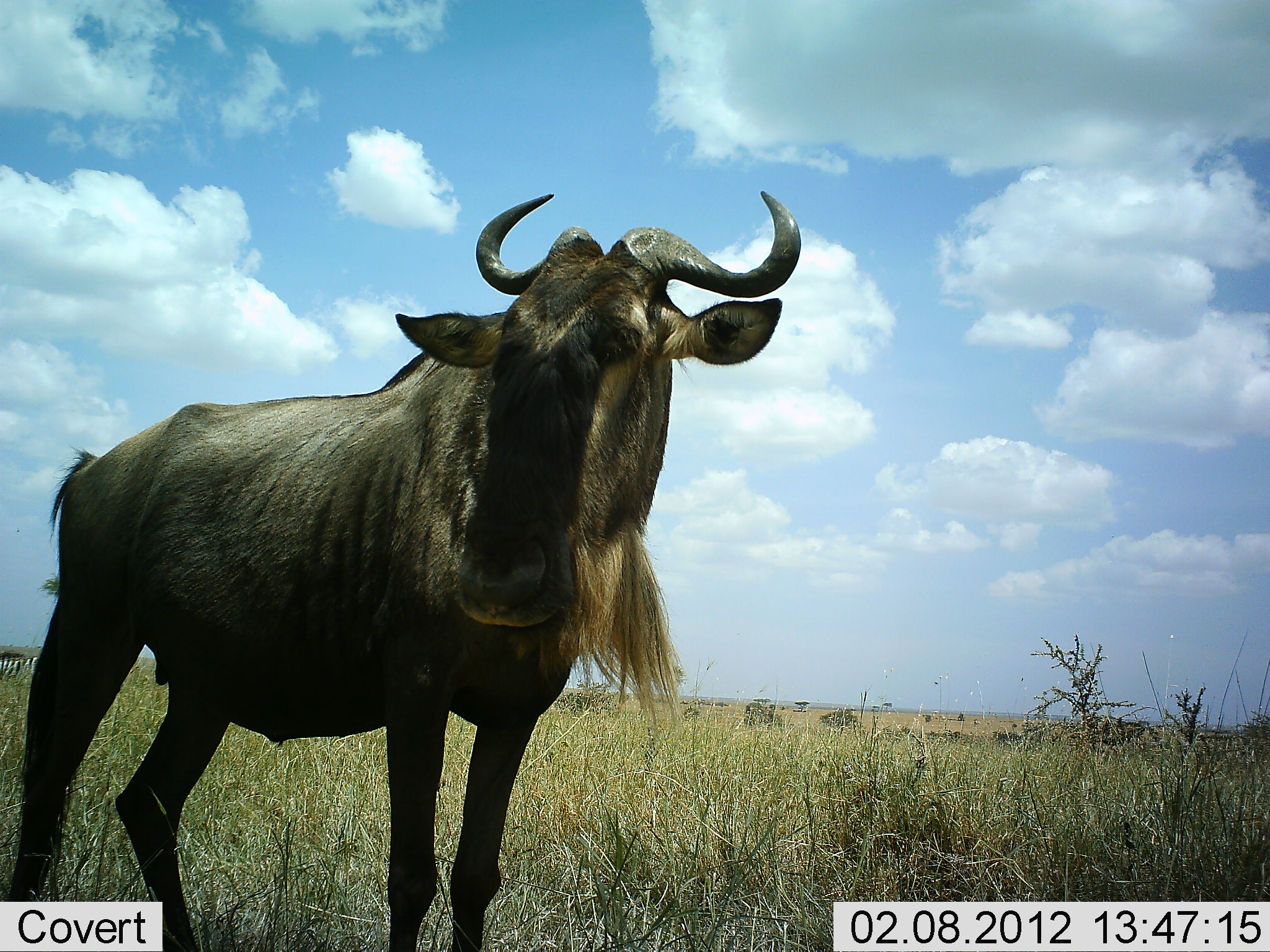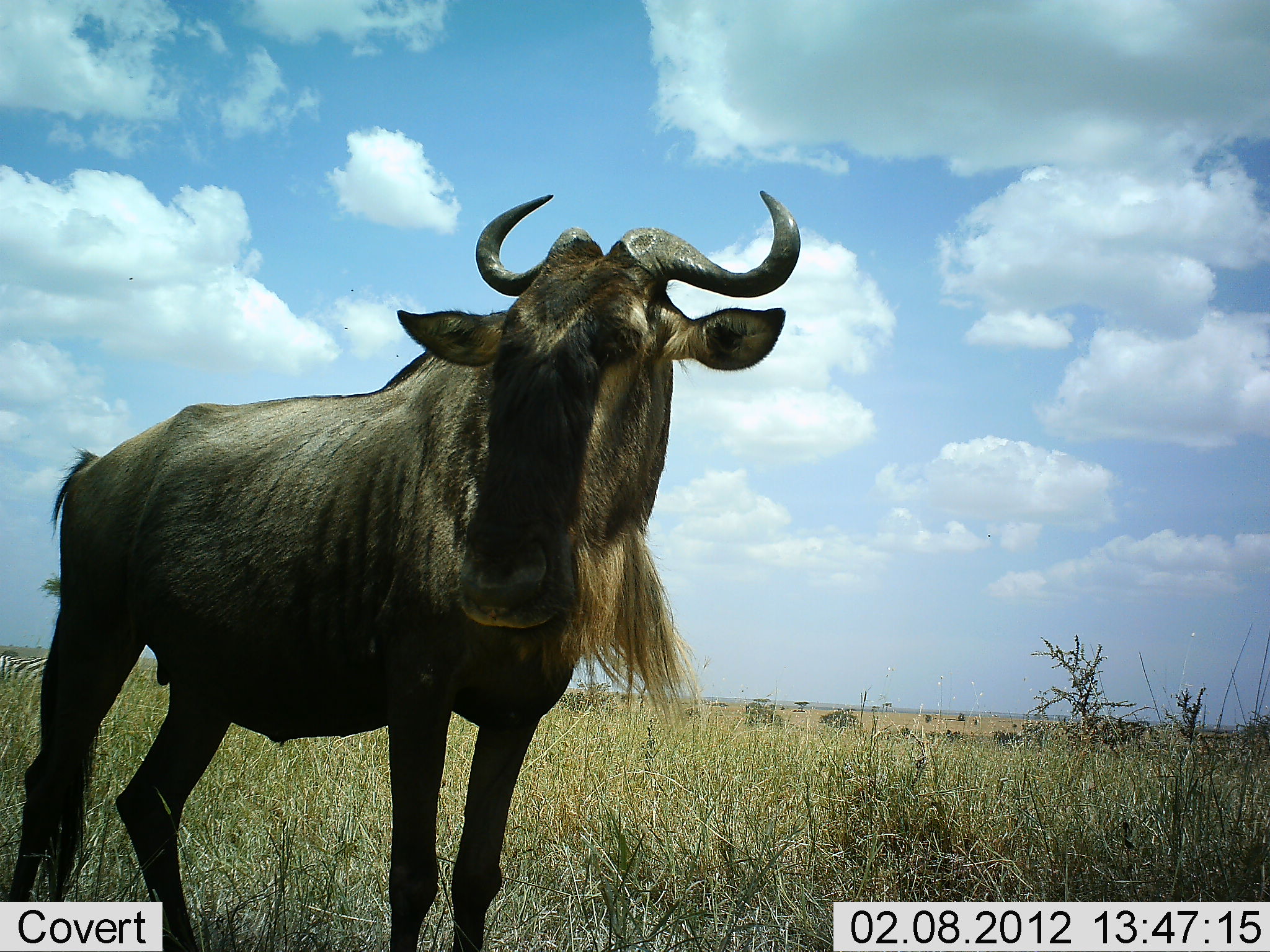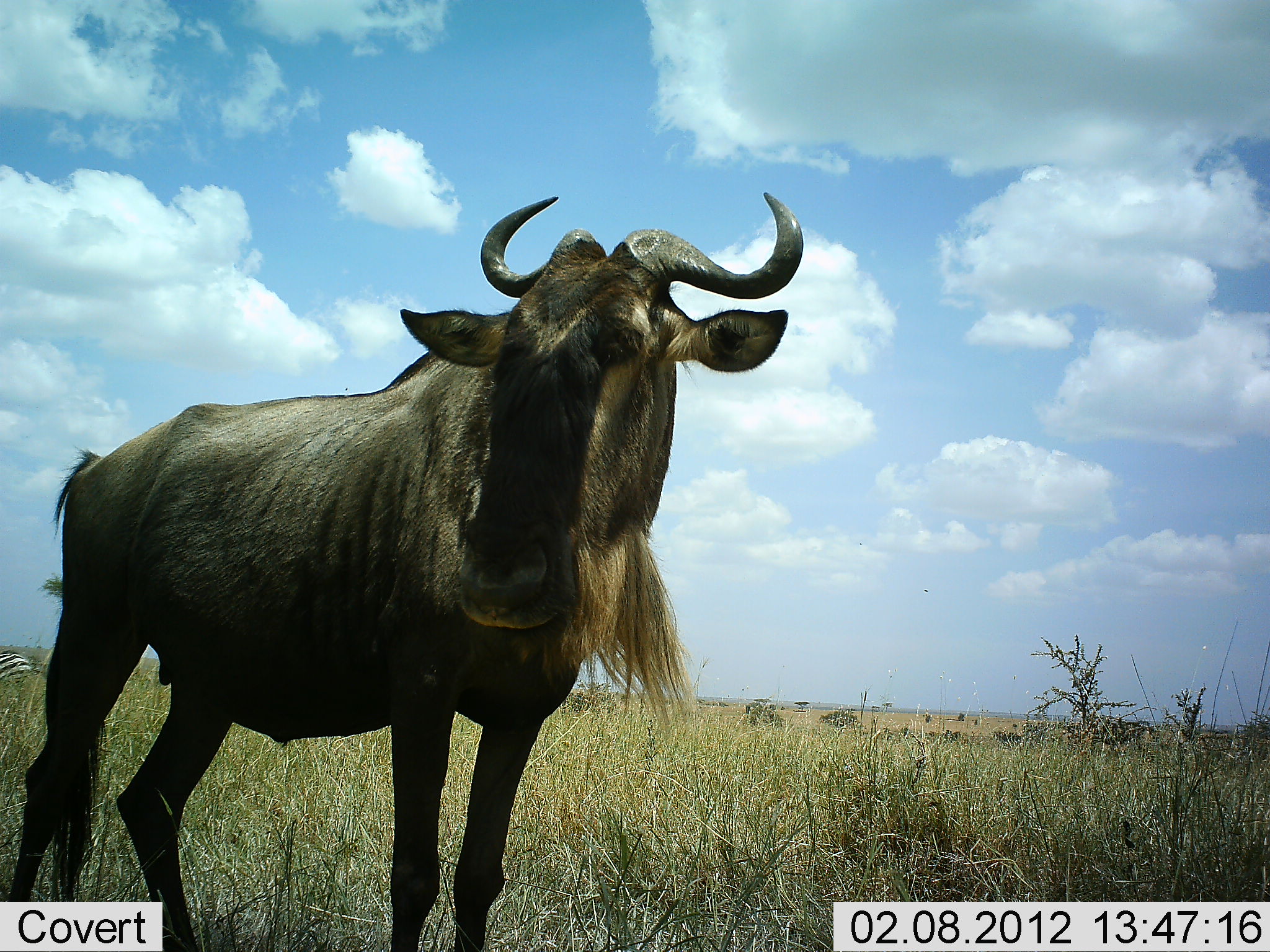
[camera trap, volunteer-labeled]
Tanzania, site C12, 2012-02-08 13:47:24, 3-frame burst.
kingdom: Animalia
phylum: Chordata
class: Mammalia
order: Artiodactyla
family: Bovidae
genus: Connochaetes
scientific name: Connochaetes taurinus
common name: blue wildebeest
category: wildebeest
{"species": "wildebeest (blue wildebeest) (Connochaetes taurinus)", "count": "1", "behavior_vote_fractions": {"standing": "96%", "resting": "0%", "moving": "4%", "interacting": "0%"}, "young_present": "0%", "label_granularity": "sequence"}